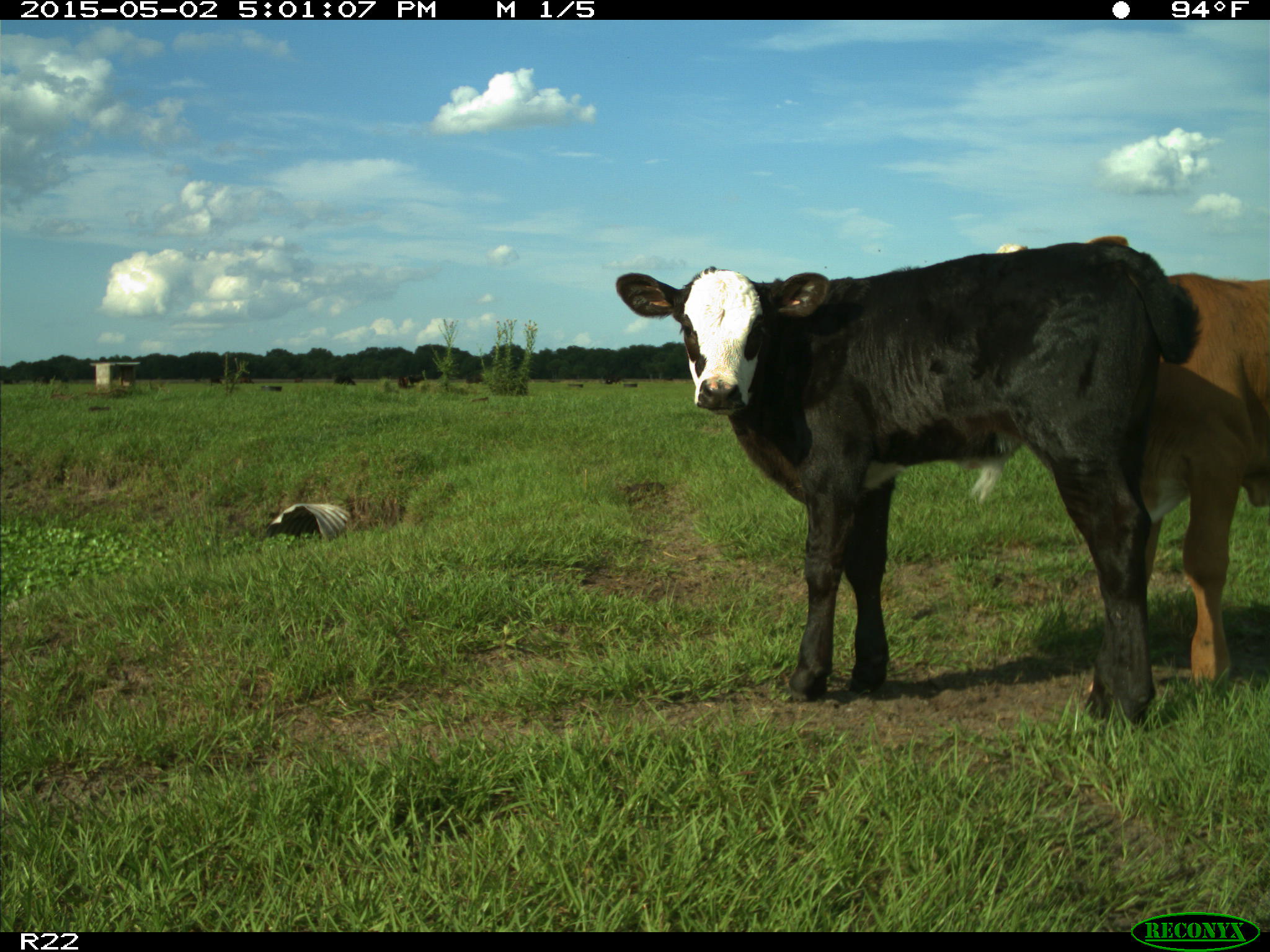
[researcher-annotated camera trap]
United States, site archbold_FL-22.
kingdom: Animalia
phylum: Chordata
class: Mammalia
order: Artiodactyla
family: Bovidae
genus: Bos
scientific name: Bos taurus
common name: domestic cow